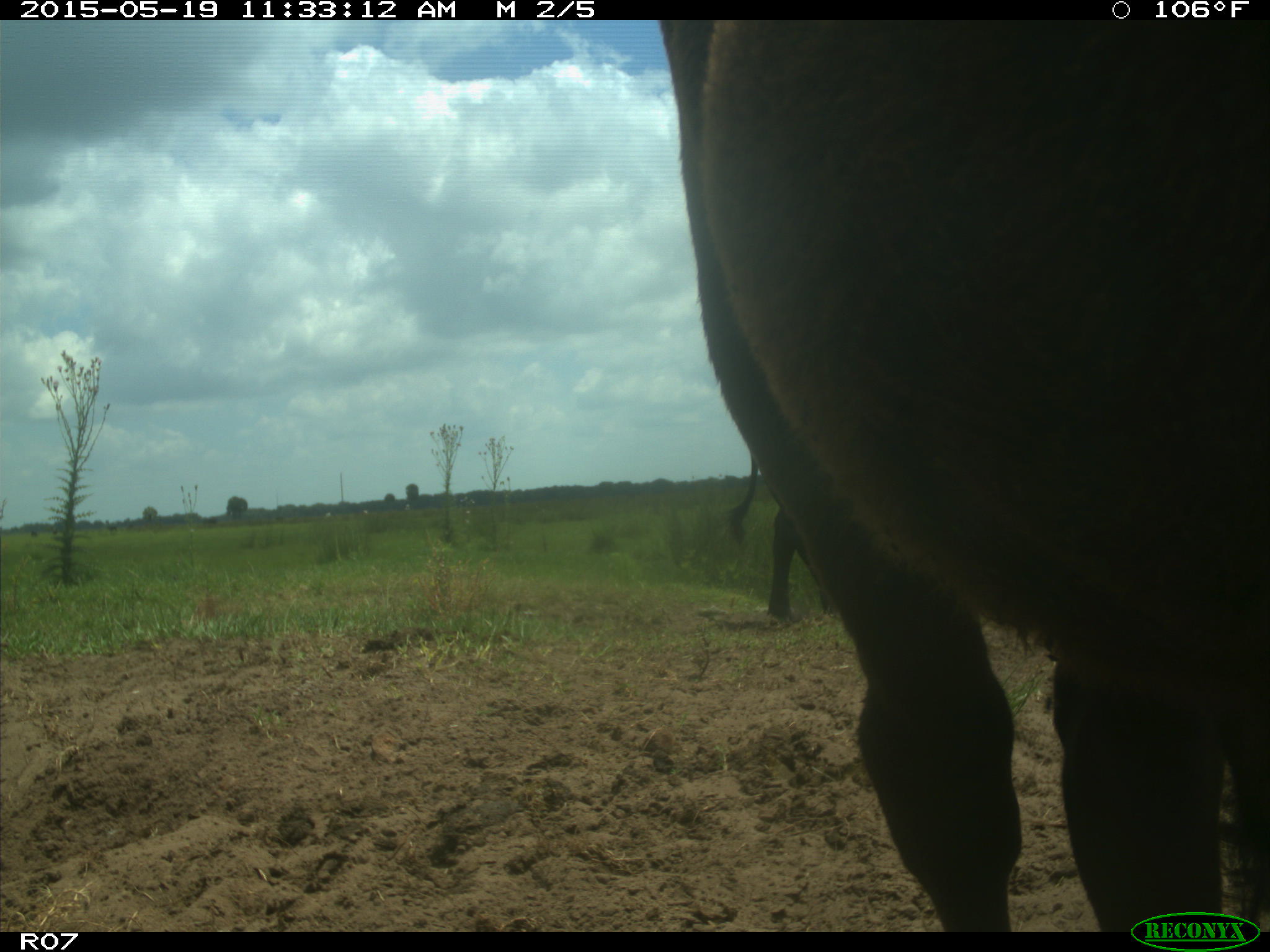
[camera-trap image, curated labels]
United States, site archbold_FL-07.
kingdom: Animalia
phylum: Chordata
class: Mammalia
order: Artiodactyla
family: Bovidae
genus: Bos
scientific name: Bos taurus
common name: domestic cow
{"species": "Bos taurus (domestic cow)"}